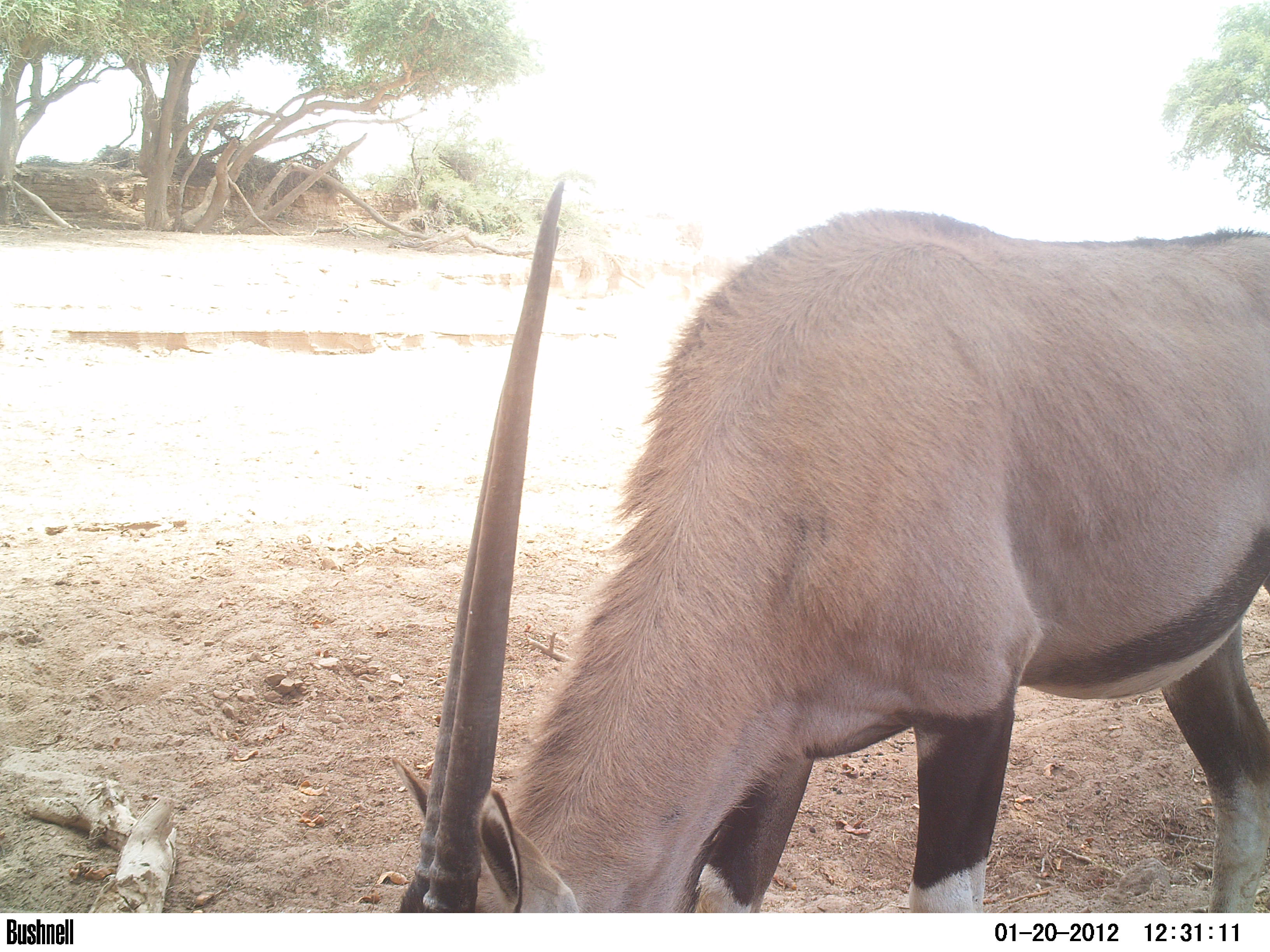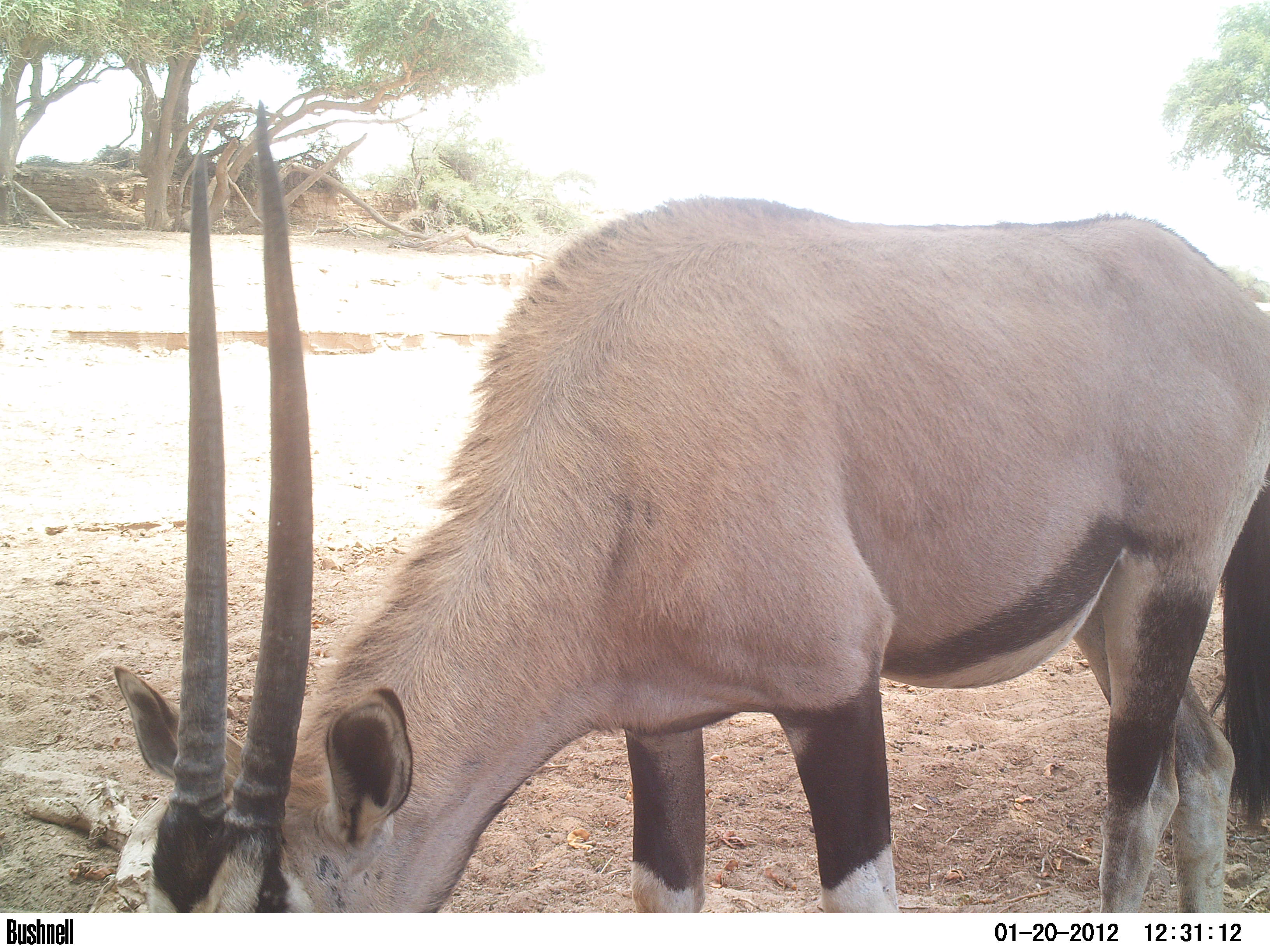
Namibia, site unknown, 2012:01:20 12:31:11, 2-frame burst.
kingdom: Animalia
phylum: Chordata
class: Mammalia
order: Artiodactyla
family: Bovidae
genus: Oryx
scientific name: Oryx gazella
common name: gemsbok